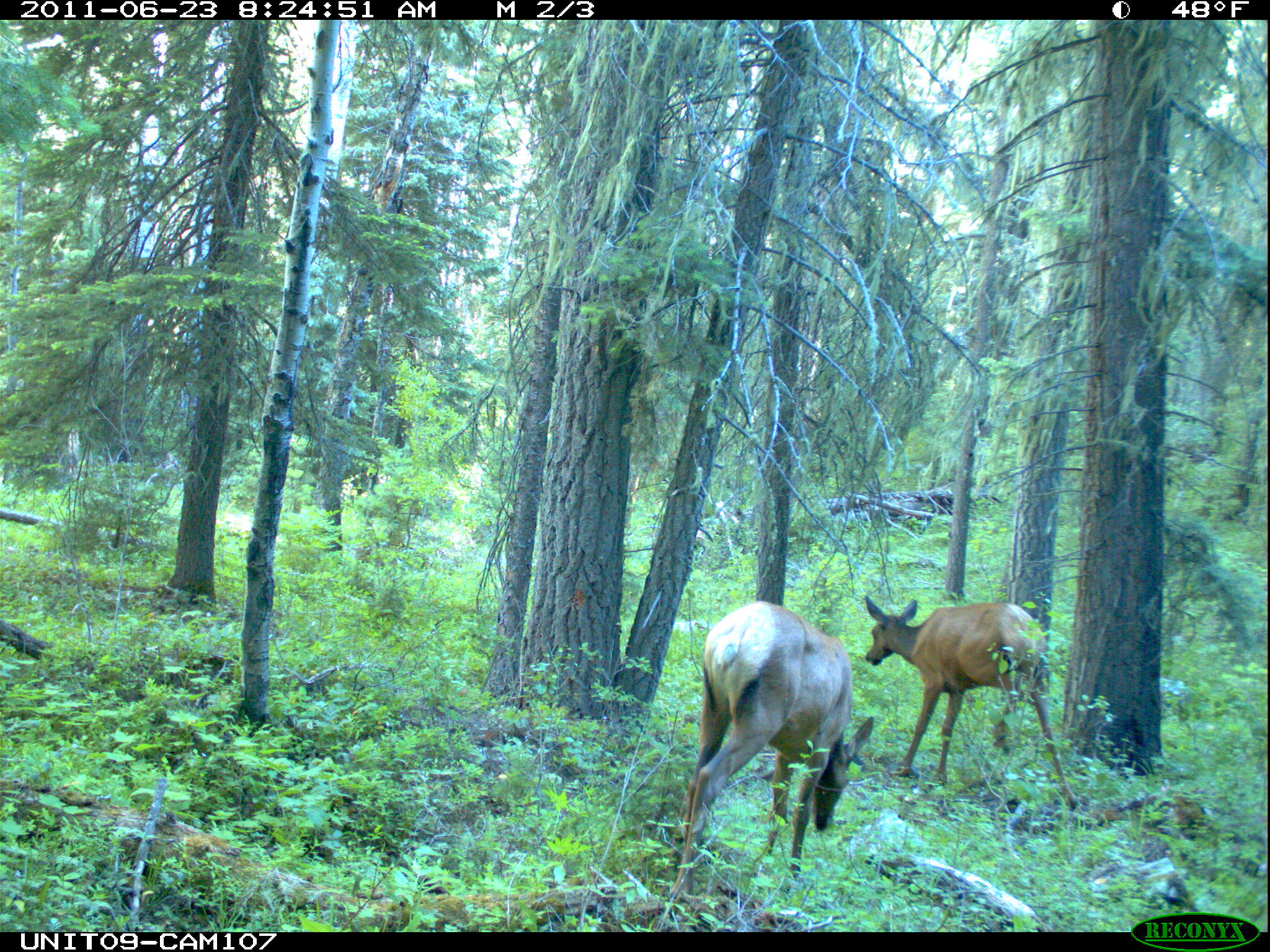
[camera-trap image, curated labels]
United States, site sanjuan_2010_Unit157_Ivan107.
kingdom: Animalia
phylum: Chordata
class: Mammalia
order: Artiodactyla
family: Cervidae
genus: Cervus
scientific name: Cervus elaphus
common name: red deer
Cervus elaphus (red deer).